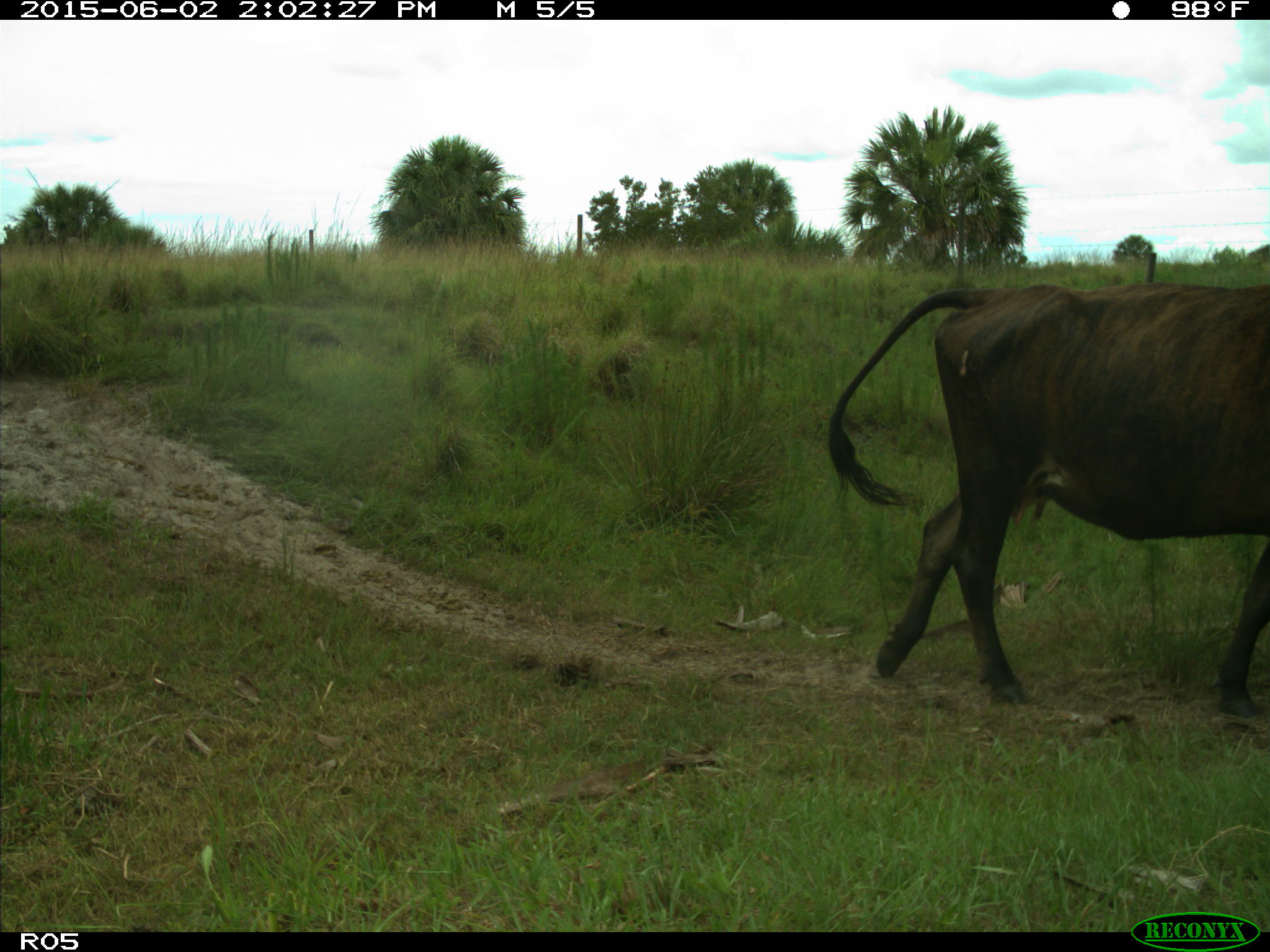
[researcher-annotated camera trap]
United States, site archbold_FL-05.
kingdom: Animalia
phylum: Chordata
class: Mammalia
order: Artiodactyla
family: Bovidae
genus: Bos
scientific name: Bos taurus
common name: domestic cow